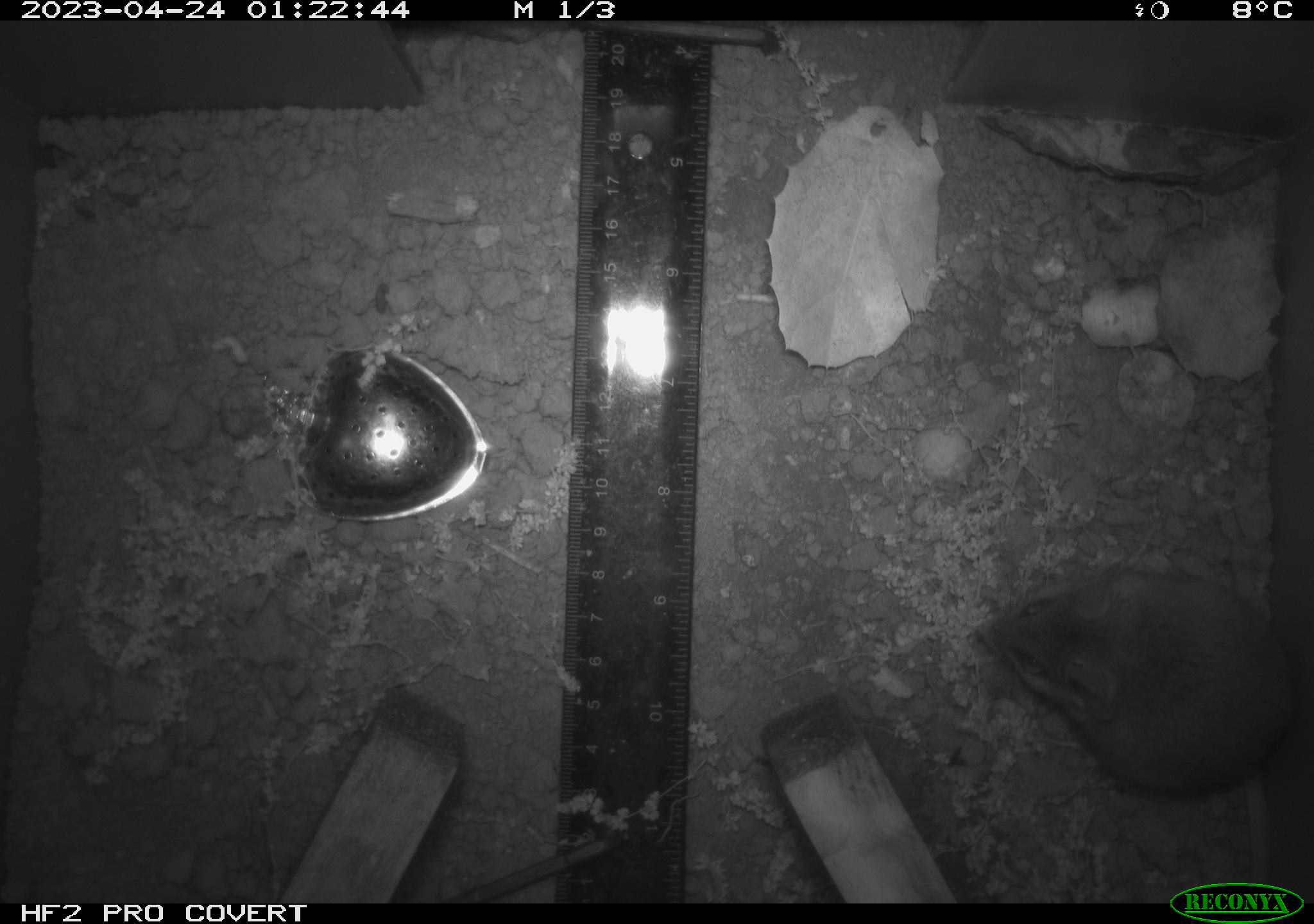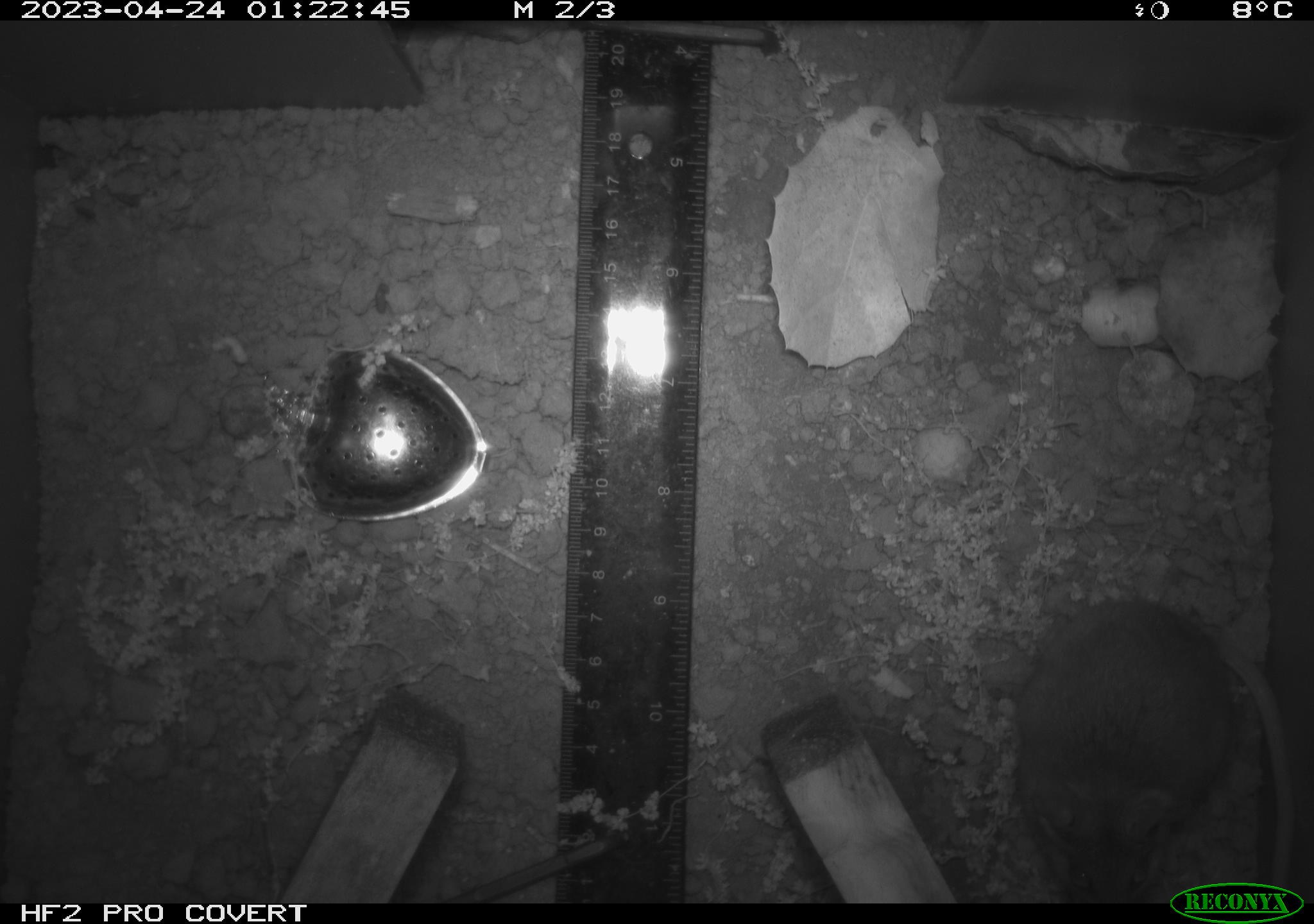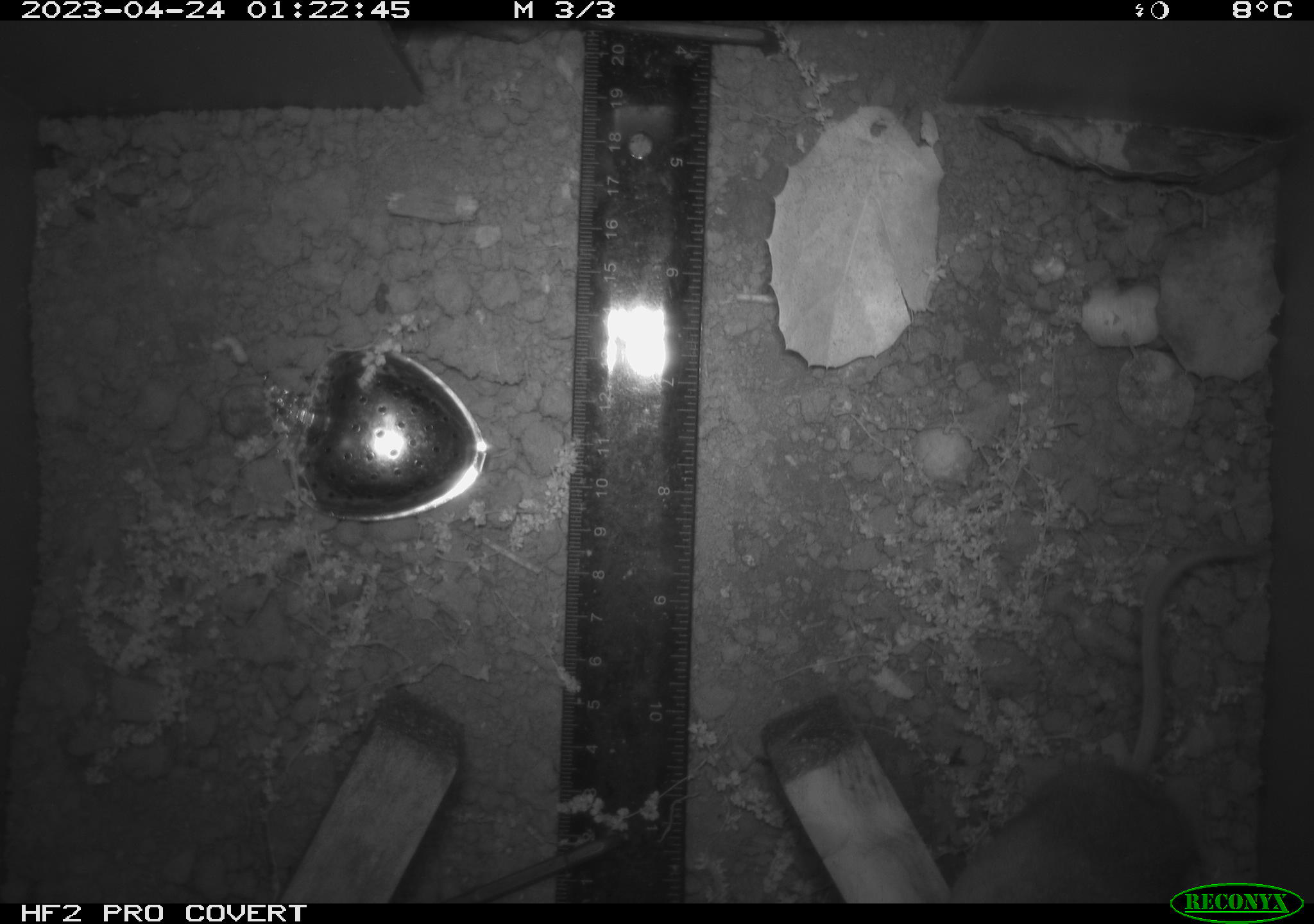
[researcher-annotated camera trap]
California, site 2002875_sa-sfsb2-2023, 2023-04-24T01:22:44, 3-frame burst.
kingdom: Animalia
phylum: Chordata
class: Mammalia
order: Rodentia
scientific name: Rodentia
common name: mouse species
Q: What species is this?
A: Mouse species (Rodentia).